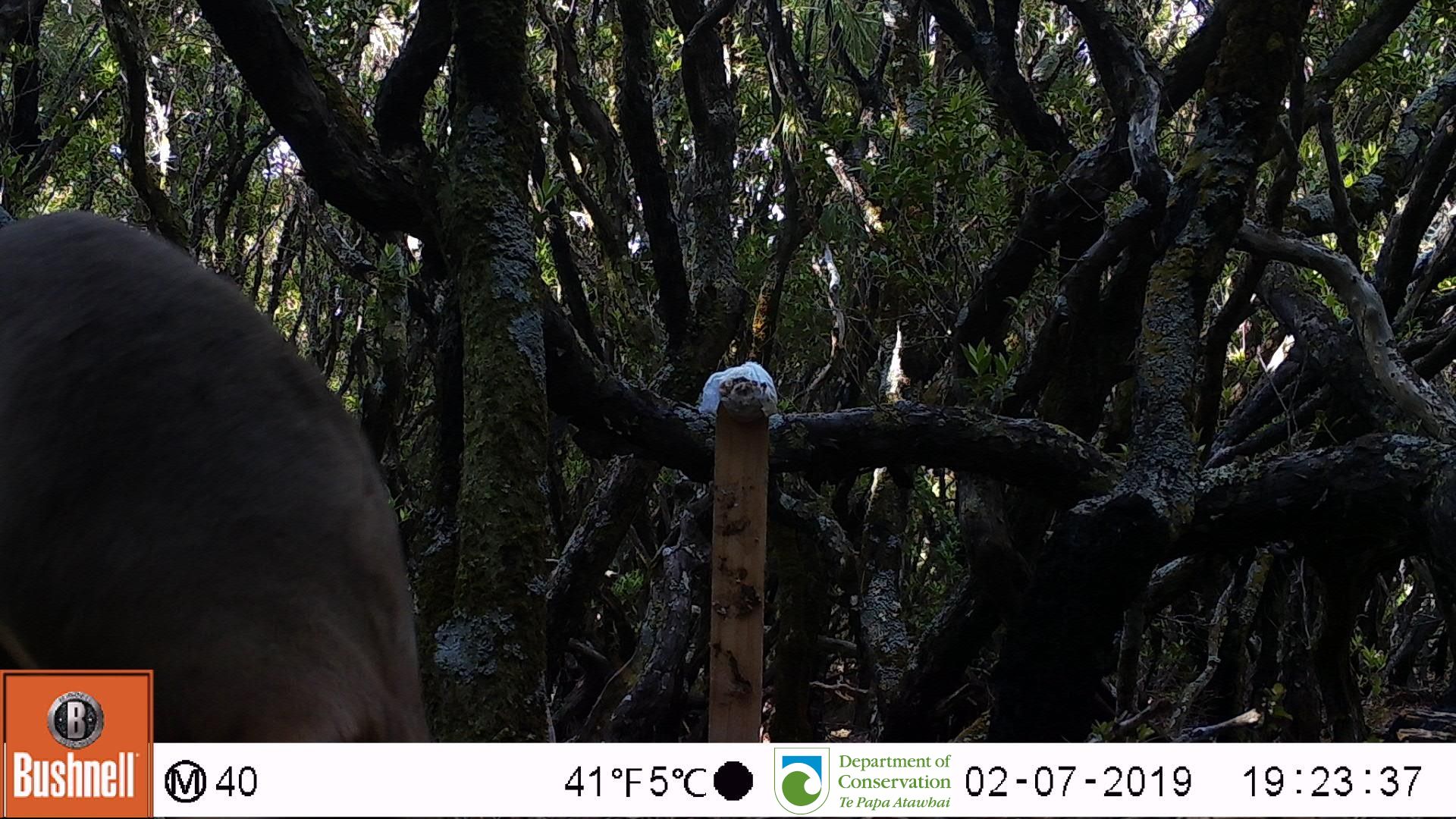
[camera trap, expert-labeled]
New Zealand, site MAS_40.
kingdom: Animalia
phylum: Chordata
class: Mammalia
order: Carnivora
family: Otariidae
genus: Phocarctos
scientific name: Phocarctos hookeri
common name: new zealand sea lion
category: sealion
Sealion (new zealand sea lion) (Phocarctos hookeri).